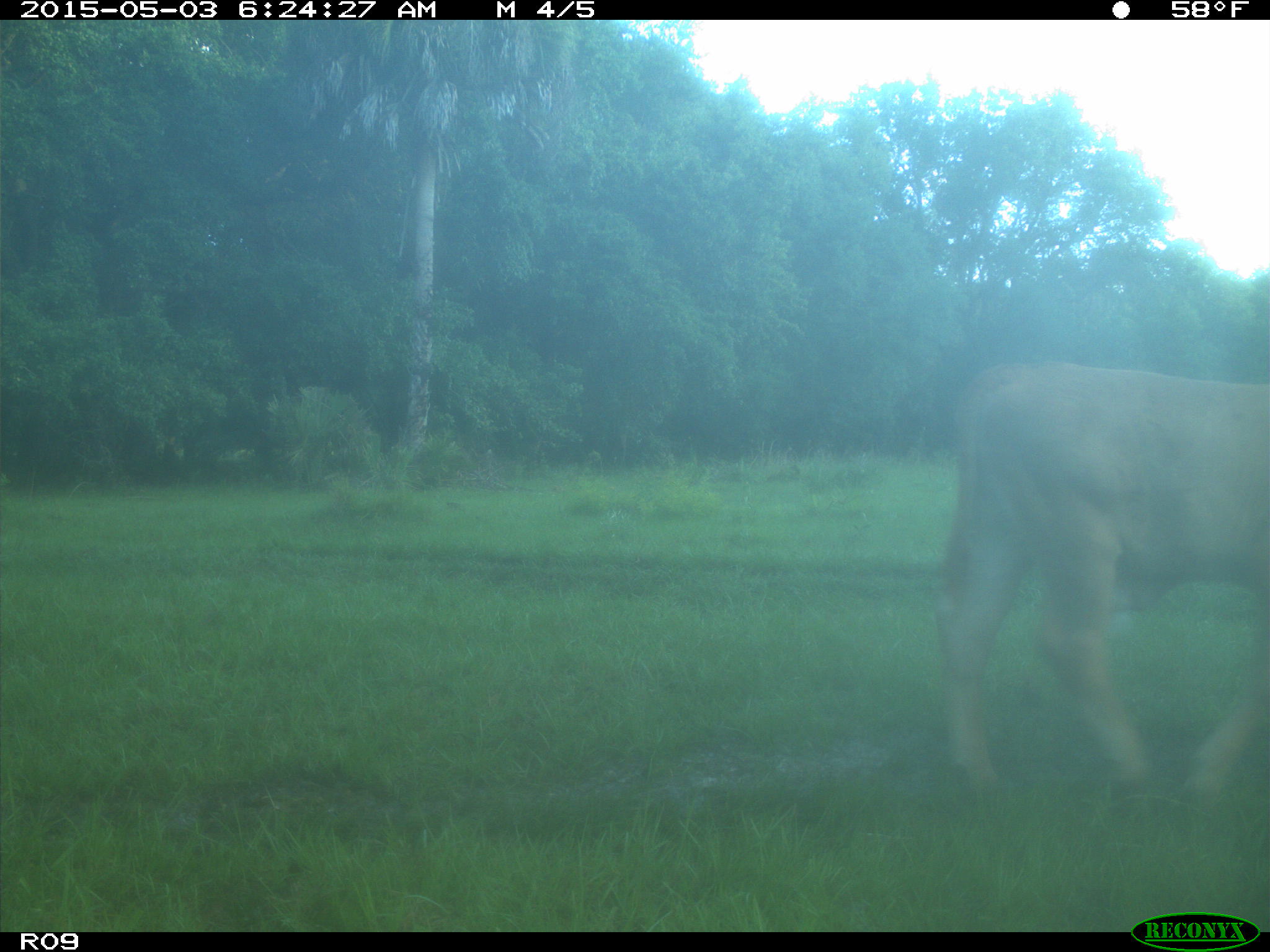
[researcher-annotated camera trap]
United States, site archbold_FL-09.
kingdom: Animalia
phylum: Chordata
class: Mammalia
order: Artiodactyla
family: Bovidae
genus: Bos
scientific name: Bos taurus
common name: domestic cow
Bos taurus (domestic cow).